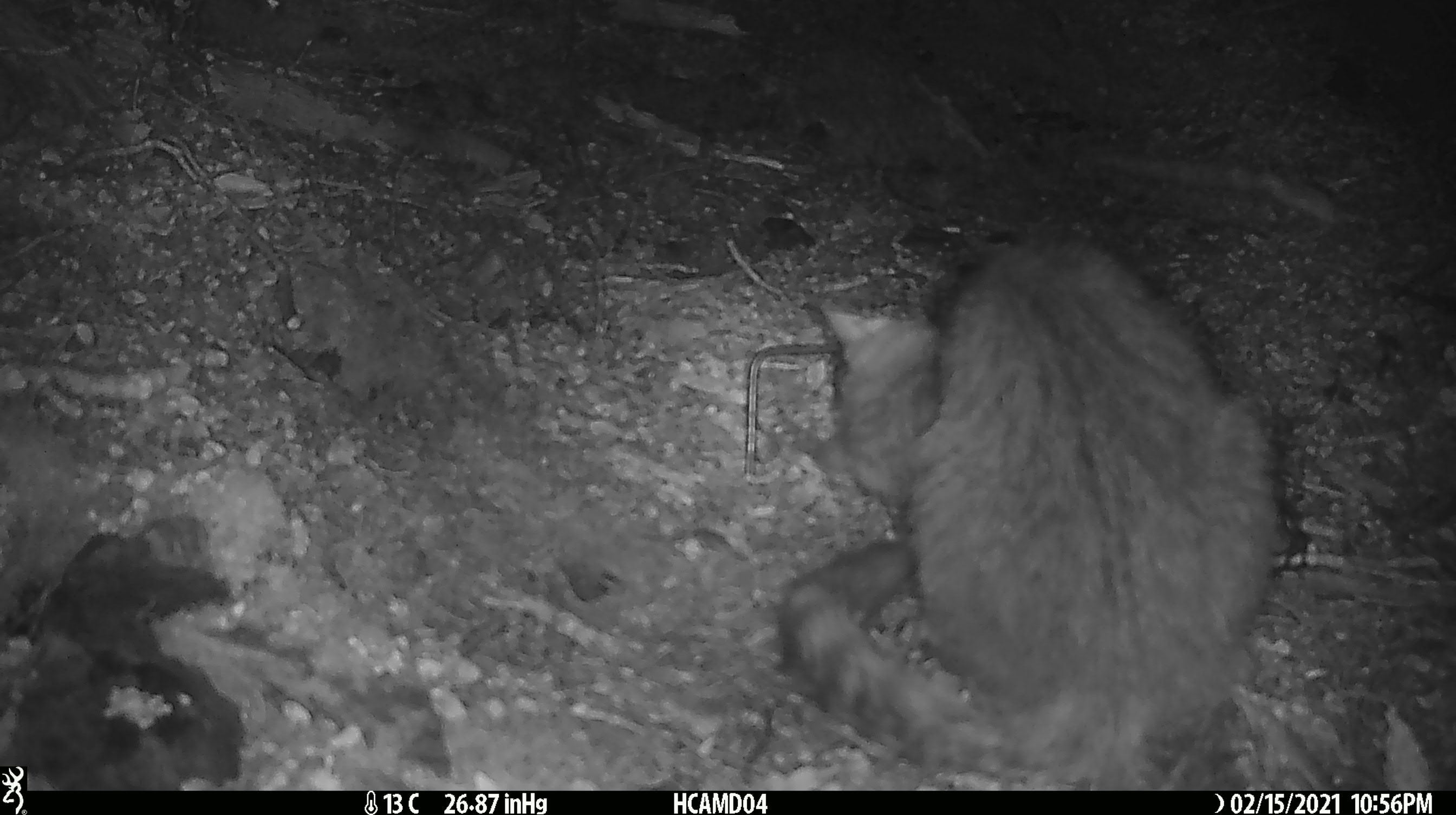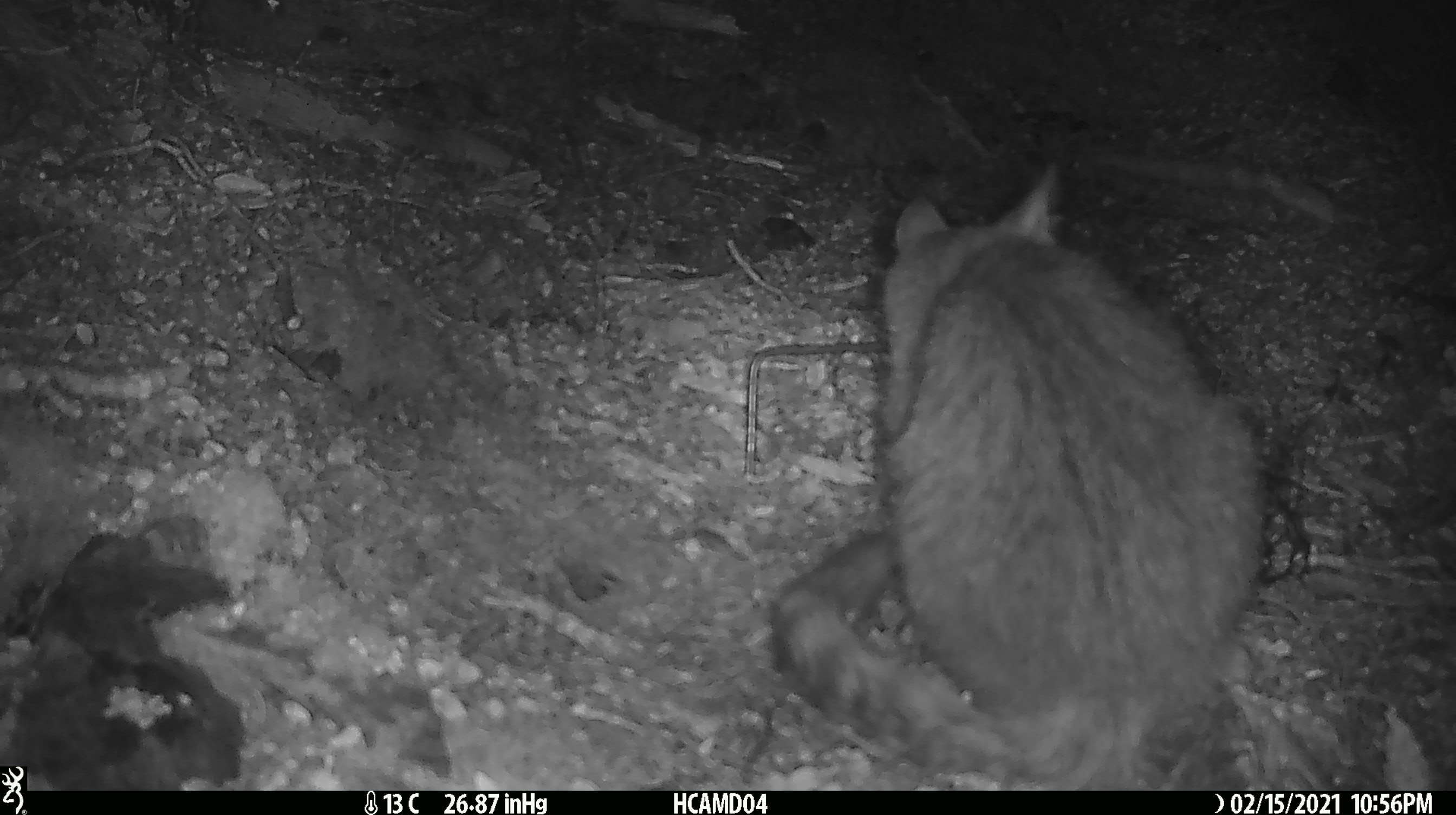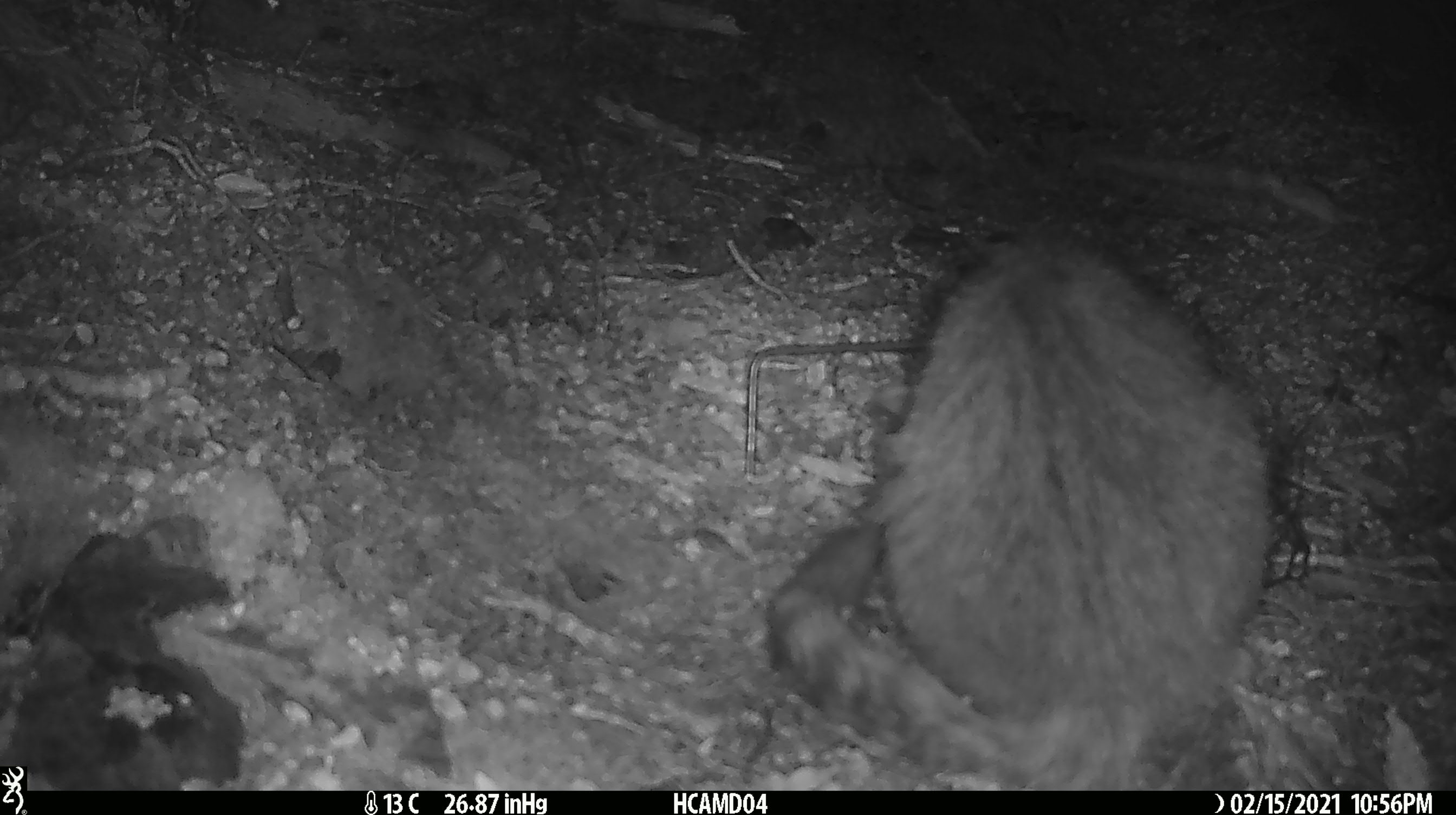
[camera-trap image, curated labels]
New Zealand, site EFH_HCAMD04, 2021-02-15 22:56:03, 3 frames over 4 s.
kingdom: Animalia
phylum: Chordata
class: Mammalia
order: Carnivora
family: Felidae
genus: Felis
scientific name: Felis catus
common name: domestic cat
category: cat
Cat (domestic cat) (Felis catus).